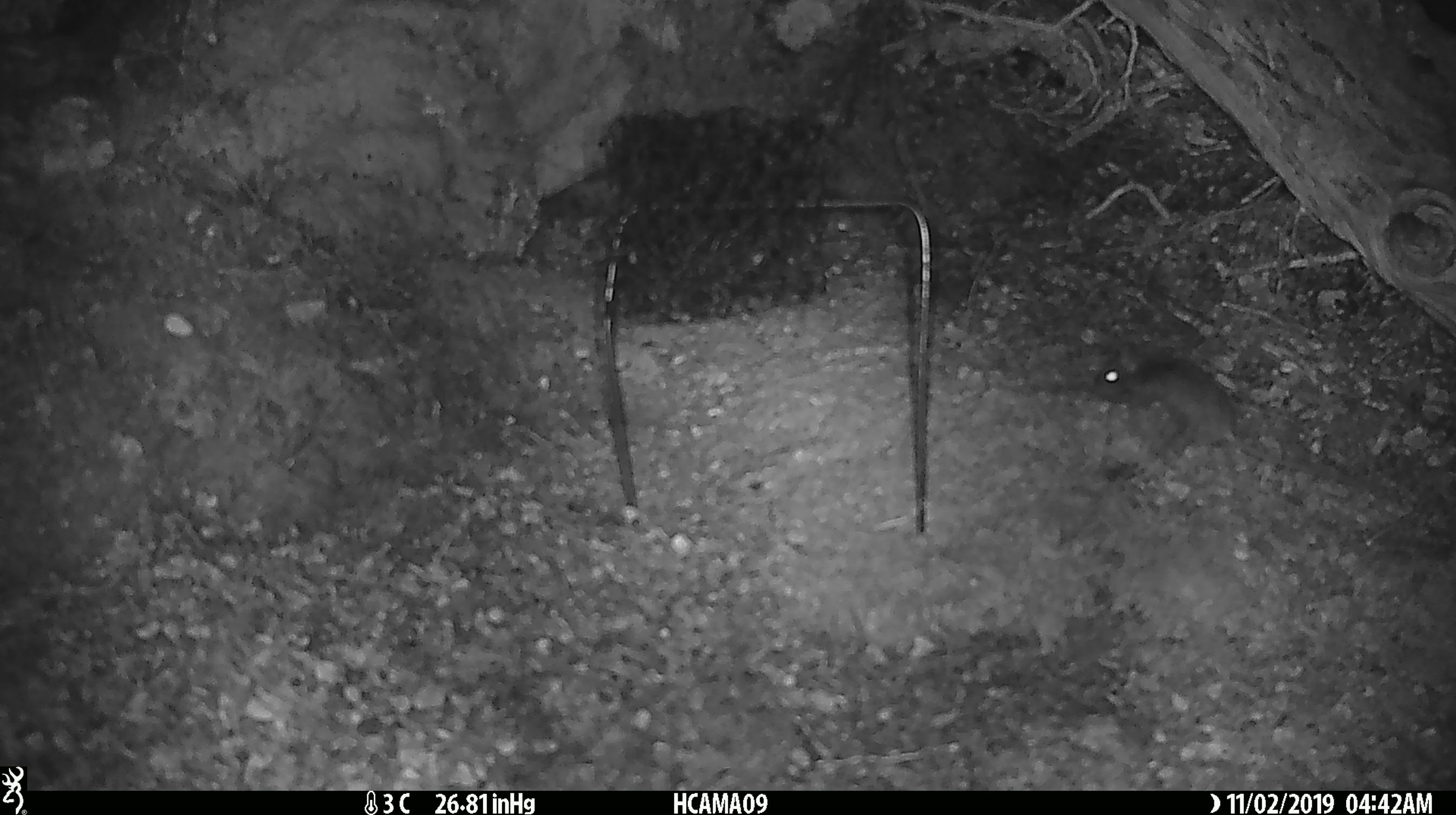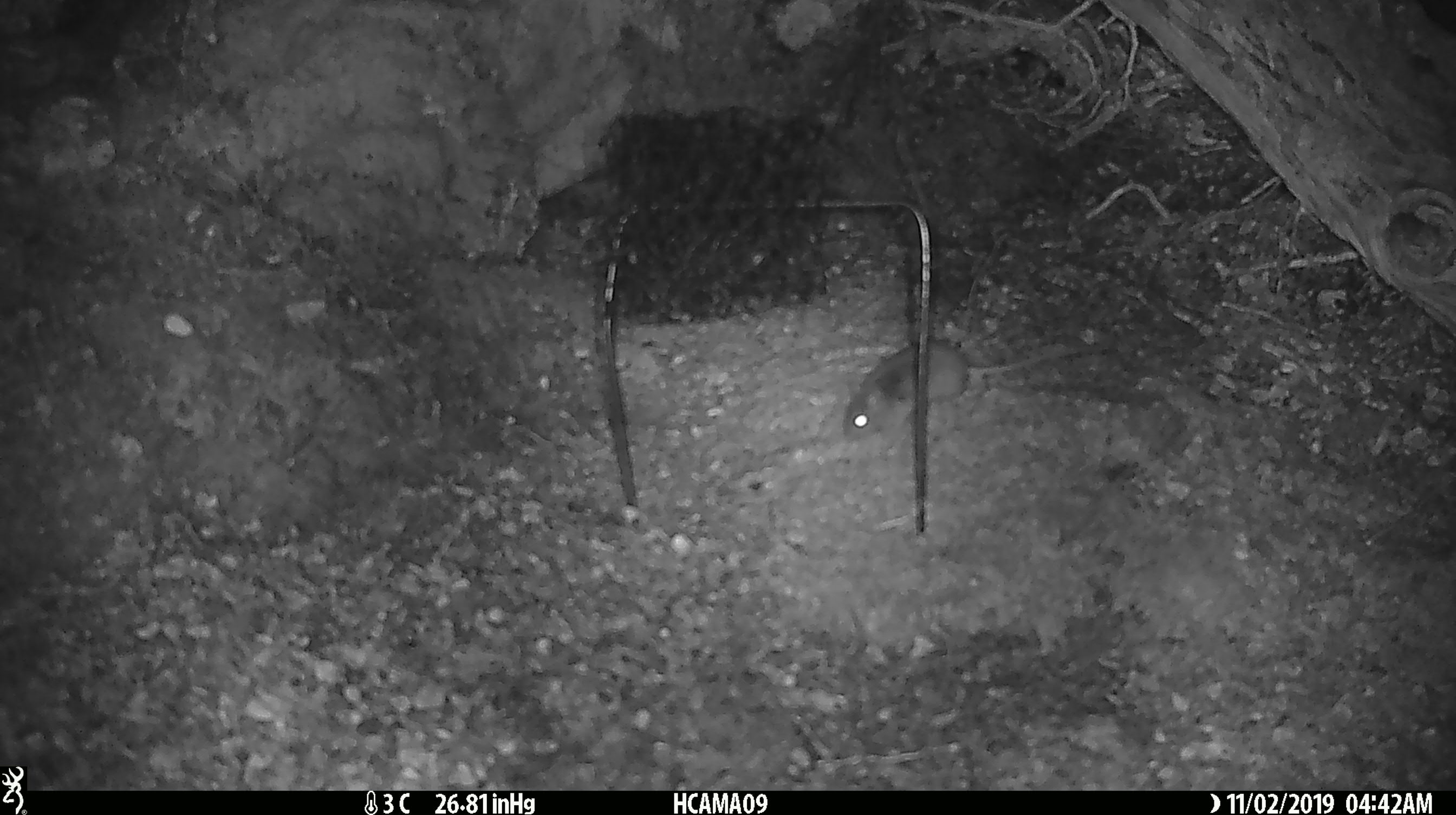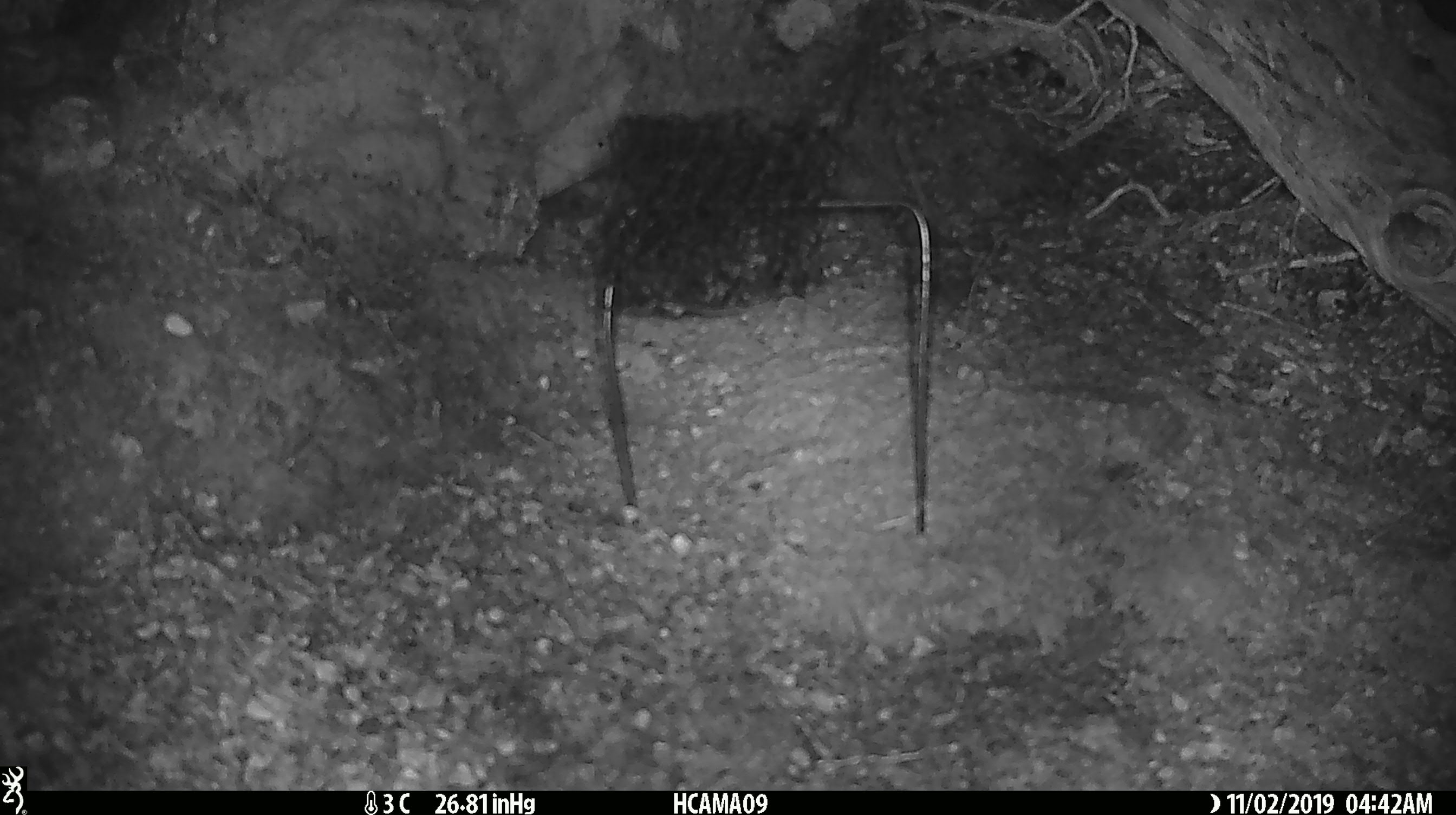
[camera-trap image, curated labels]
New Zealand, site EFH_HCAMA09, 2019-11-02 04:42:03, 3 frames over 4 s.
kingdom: Animalia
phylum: Chordata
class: Mammalia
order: Rodentia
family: Muridae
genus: Mus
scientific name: Mus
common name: mouse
Mouse (Mus).